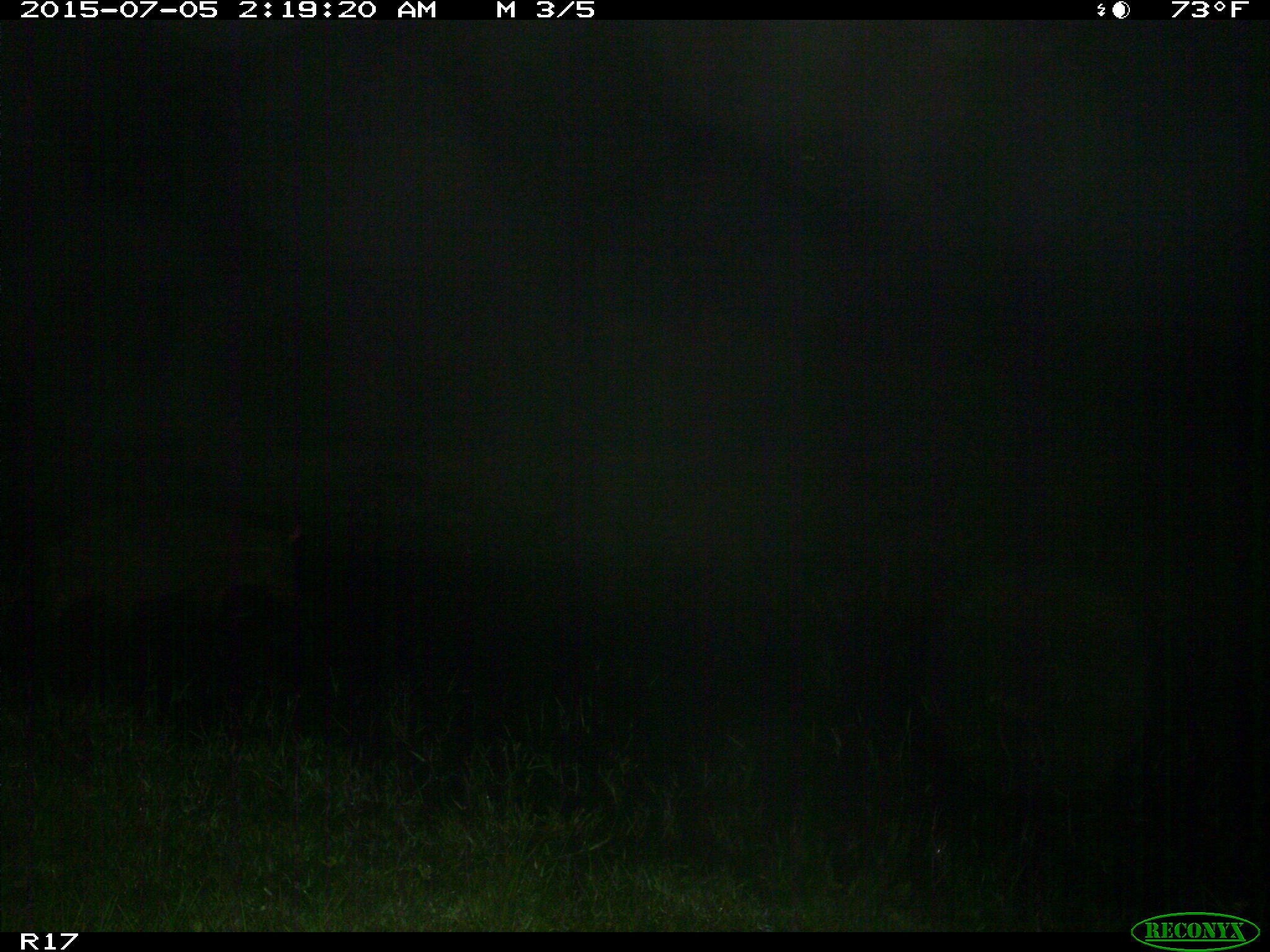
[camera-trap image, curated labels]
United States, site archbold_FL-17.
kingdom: Animalia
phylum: Chordata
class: Mammalia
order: Artiodactyla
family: Suidae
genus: Sus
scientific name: Sus scrofa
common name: wild boar